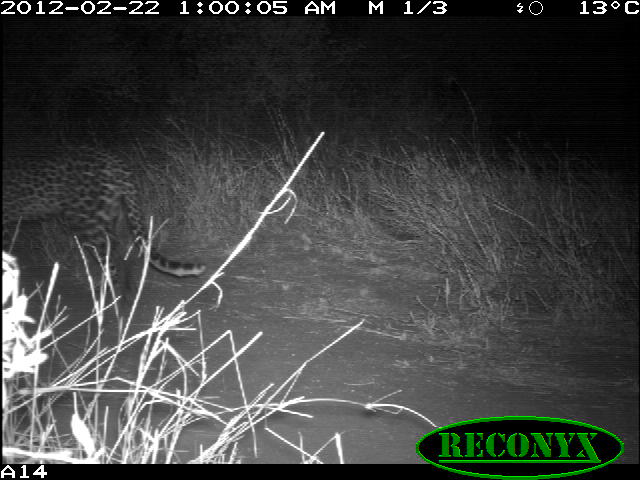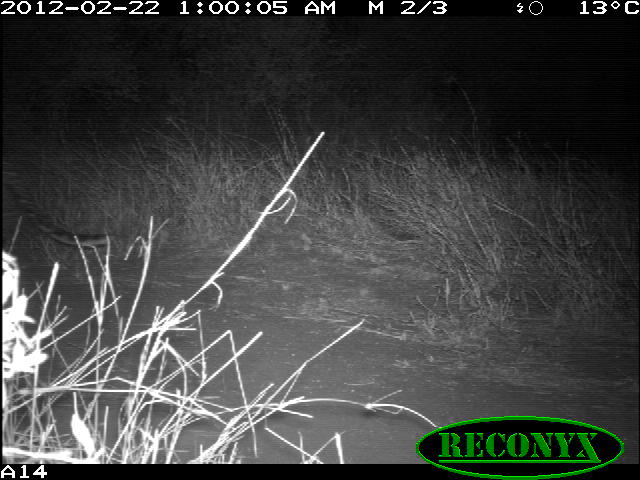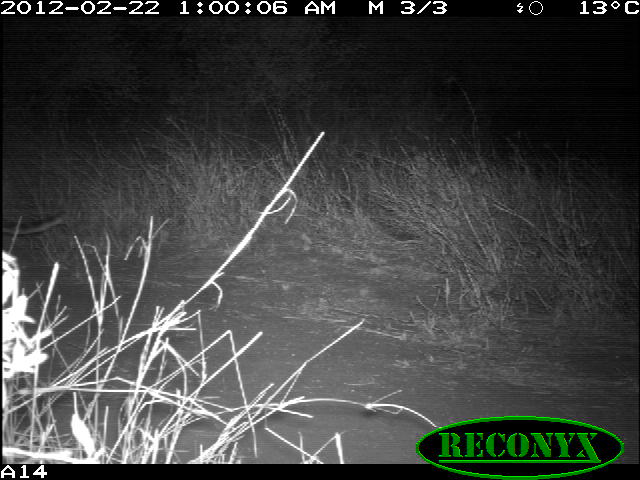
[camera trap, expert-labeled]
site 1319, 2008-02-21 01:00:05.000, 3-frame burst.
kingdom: Animalia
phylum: Chordata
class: Mammalia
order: Carnivora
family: Felidae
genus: Panthera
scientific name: Panthera pardus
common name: leopard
Panthera pardus (leopard), count 1.